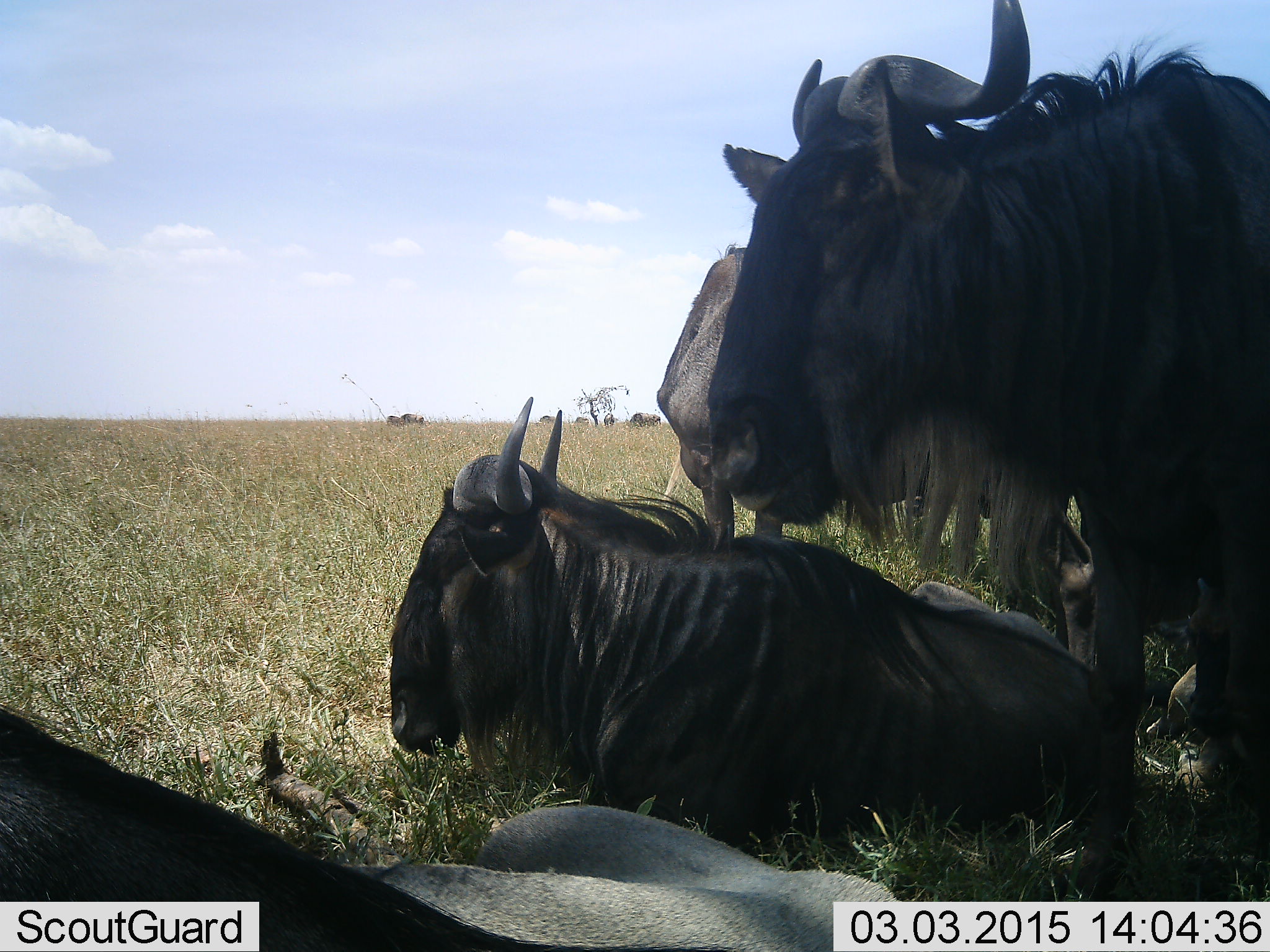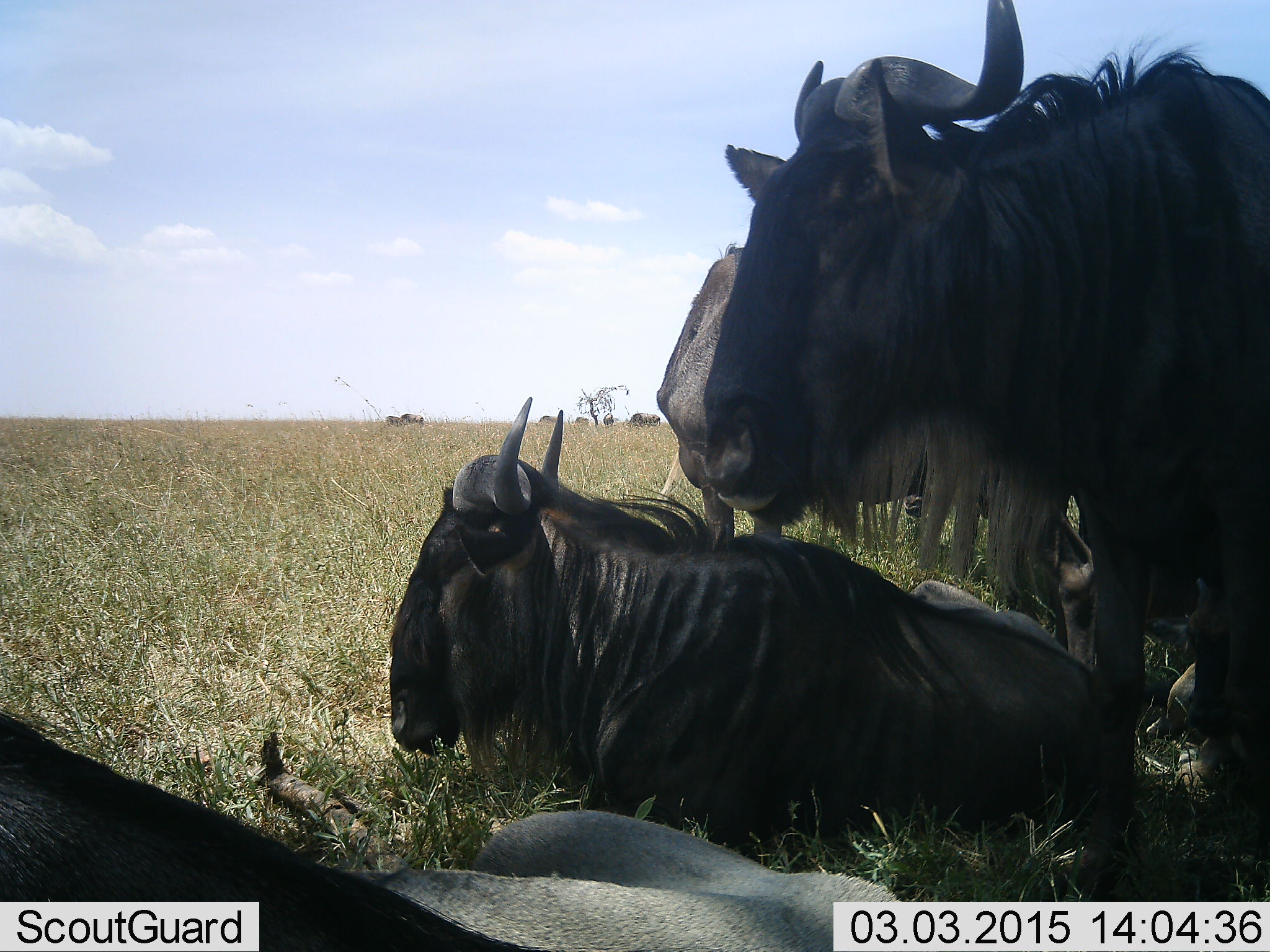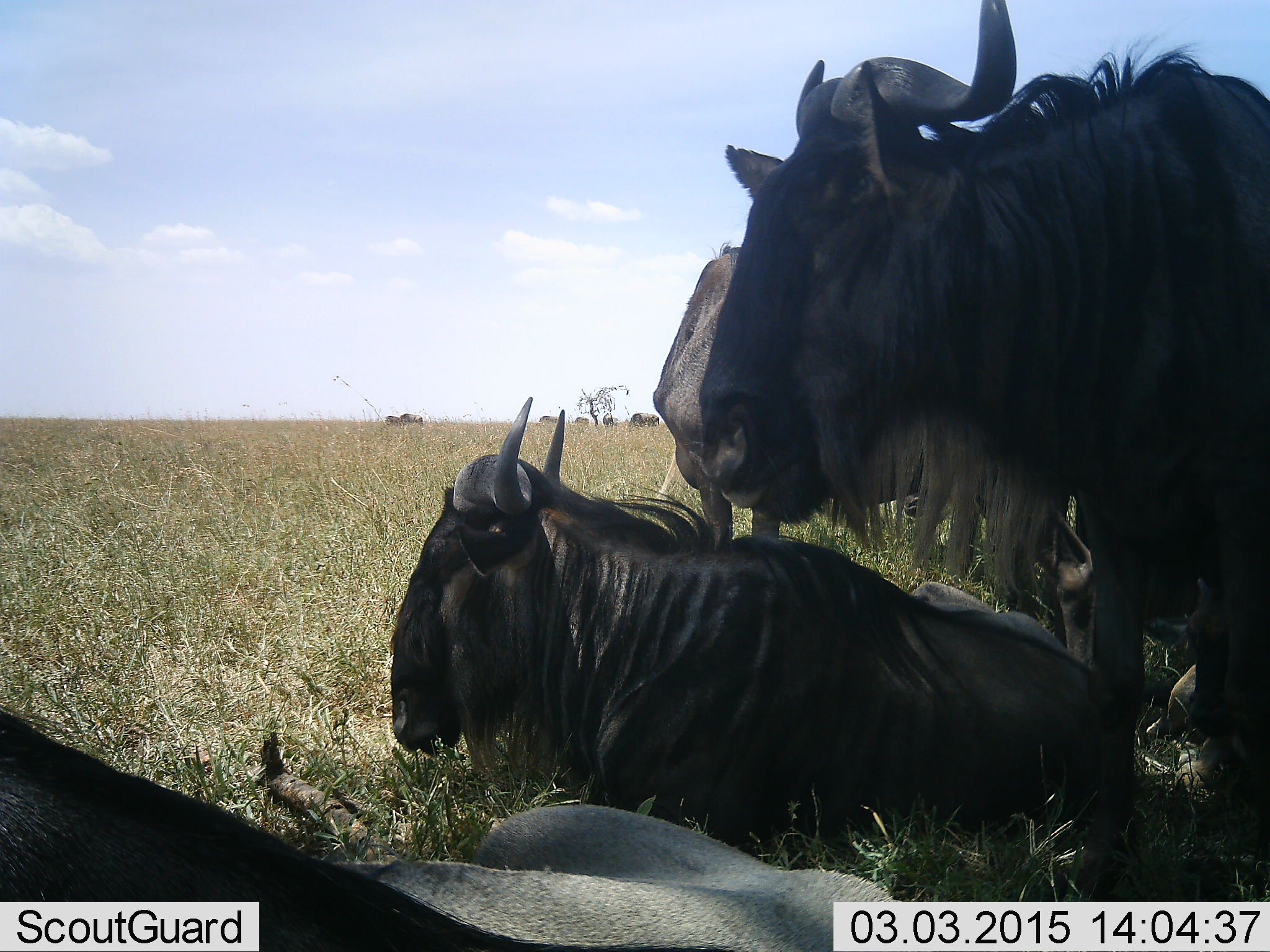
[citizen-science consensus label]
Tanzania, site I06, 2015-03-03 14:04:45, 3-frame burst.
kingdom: Animalia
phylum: Chordata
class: Mammalia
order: Artiodactyla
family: Bovidae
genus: Connochaetes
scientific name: Connochaetes taurinus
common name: blue wildebeest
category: wildebeest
Wildebeest (blue wildebeest) (Connochaetes taurinus), count 6. Behavior (volunteer vote fractions): standing 80%, resting 100%, moving 0%, interacting 20%. Young present (vote fraction): 10%. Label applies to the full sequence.